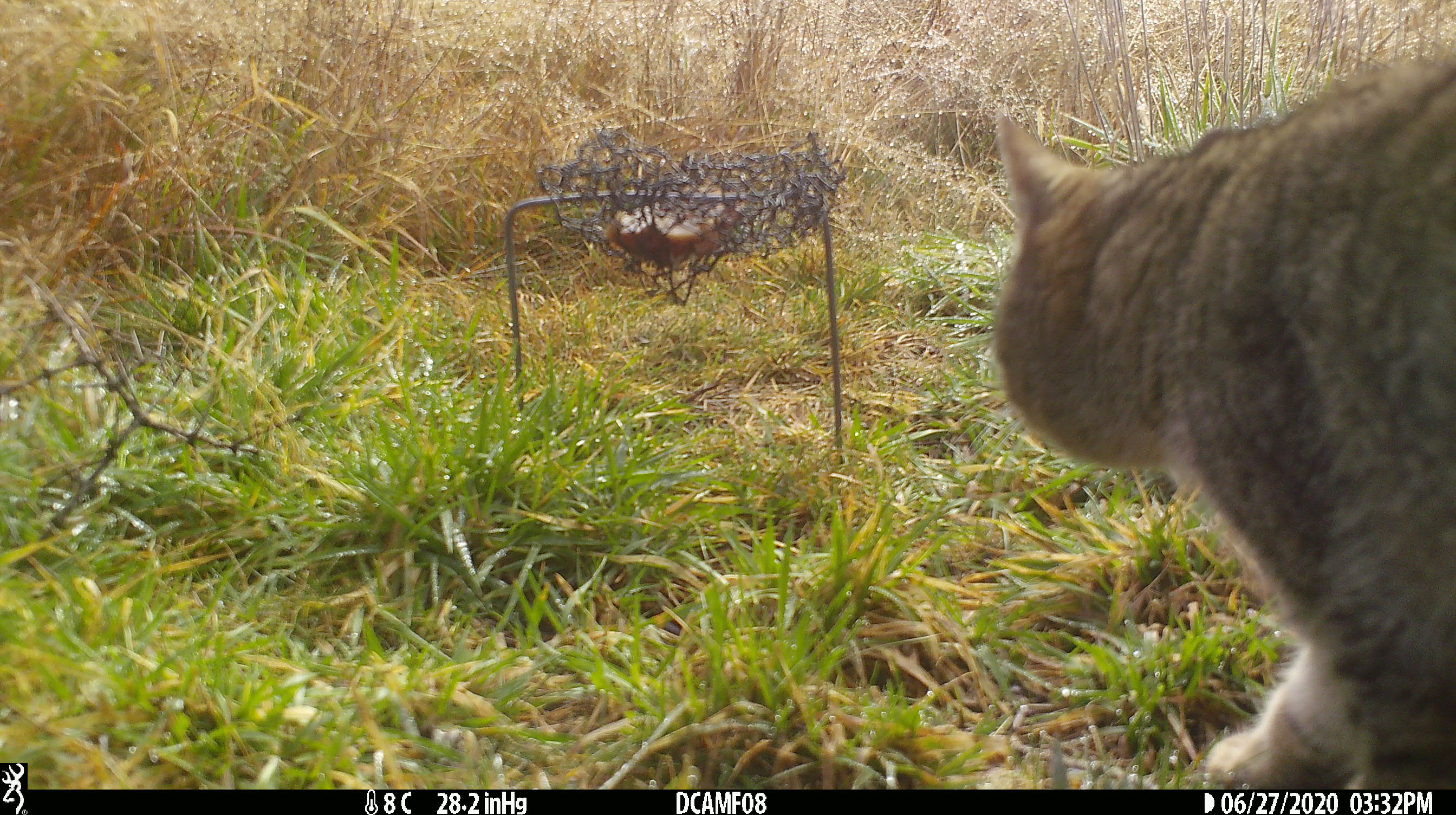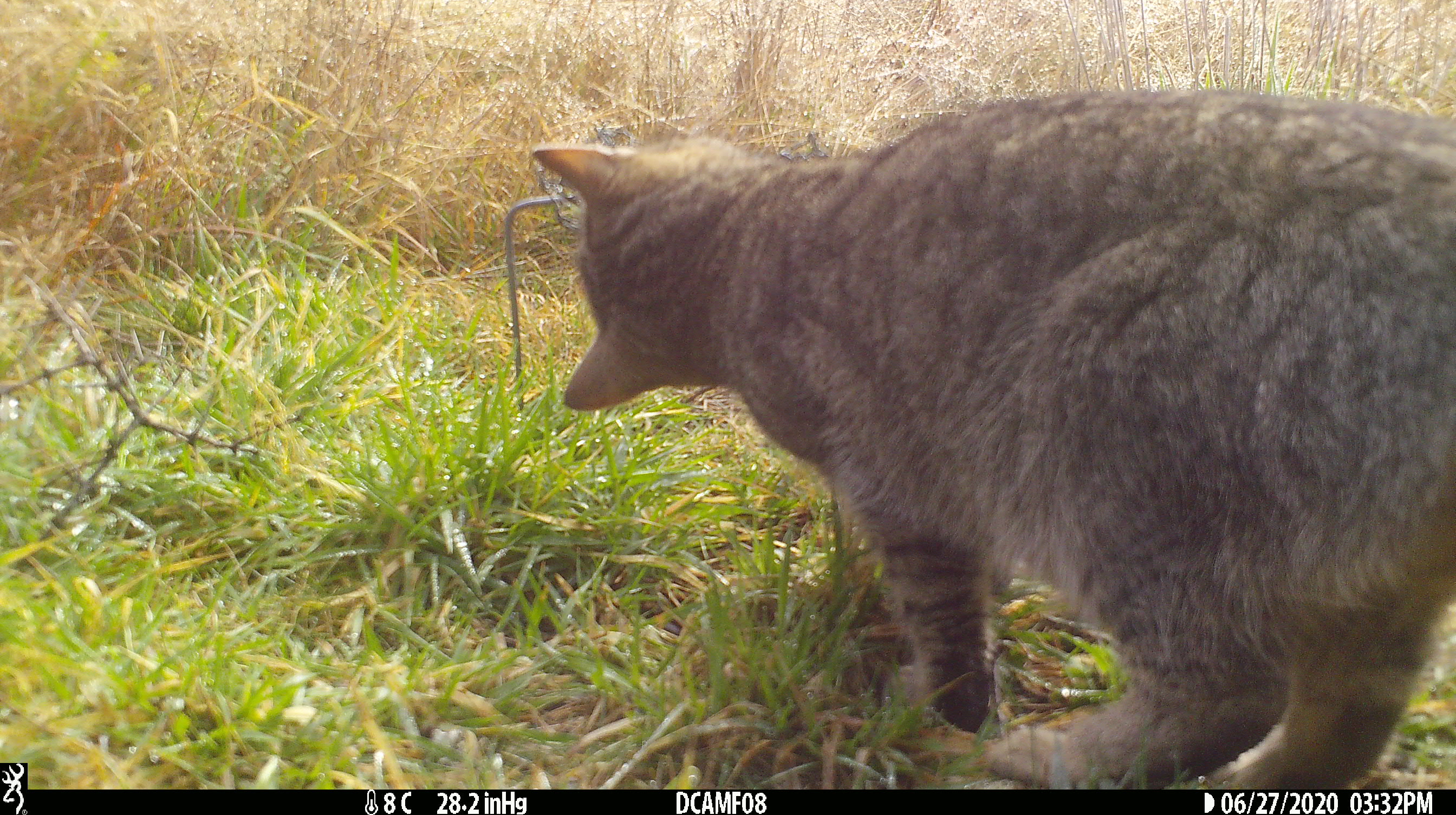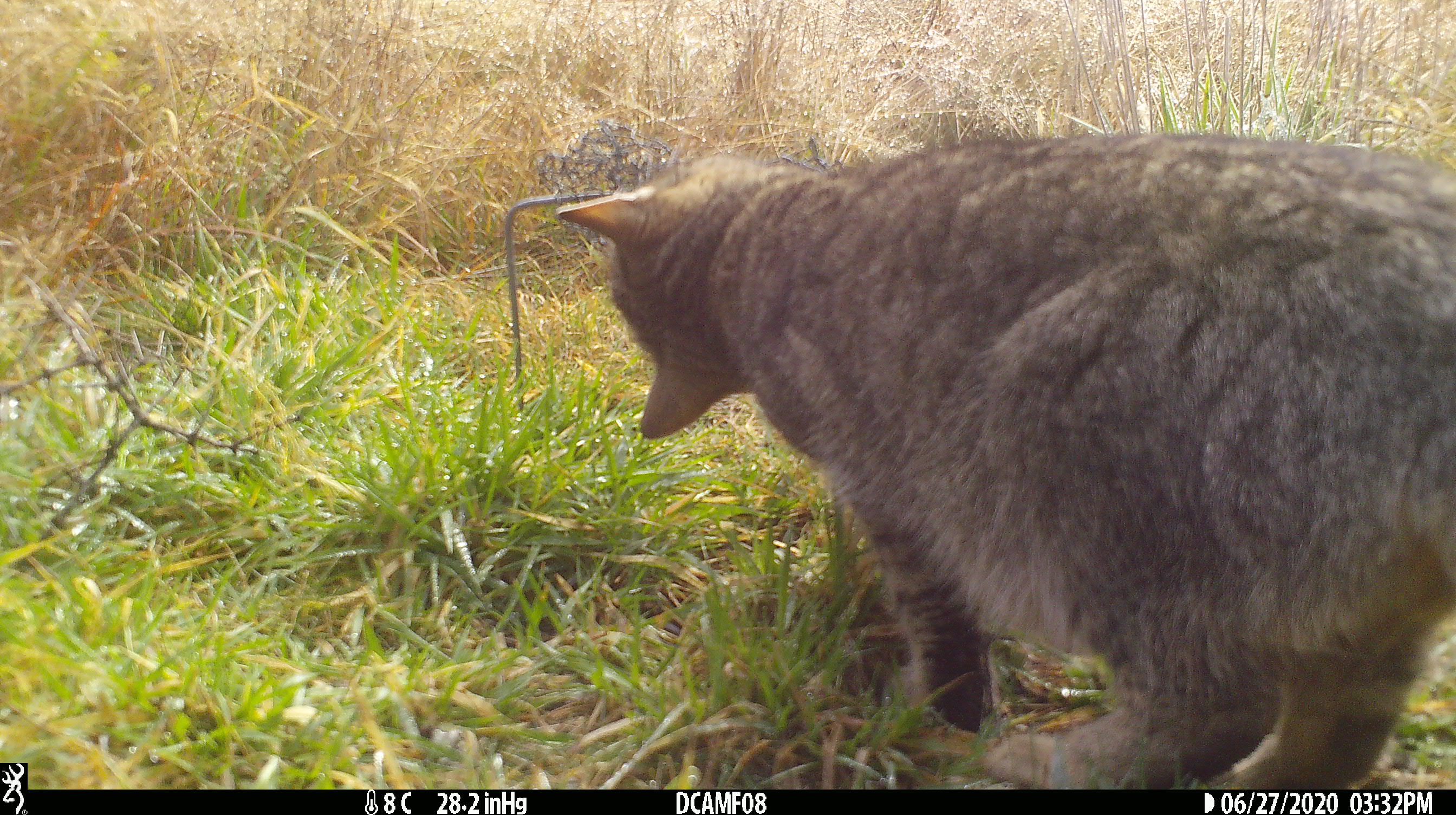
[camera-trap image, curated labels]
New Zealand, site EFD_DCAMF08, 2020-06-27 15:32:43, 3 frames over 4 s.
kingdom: Animalia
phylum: Chordata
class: Mammalia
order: Carnivora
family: Felidae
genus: Felis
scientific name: Felis catus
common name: domestic cat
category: cat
Cat (domestic cat) (Felis catus).